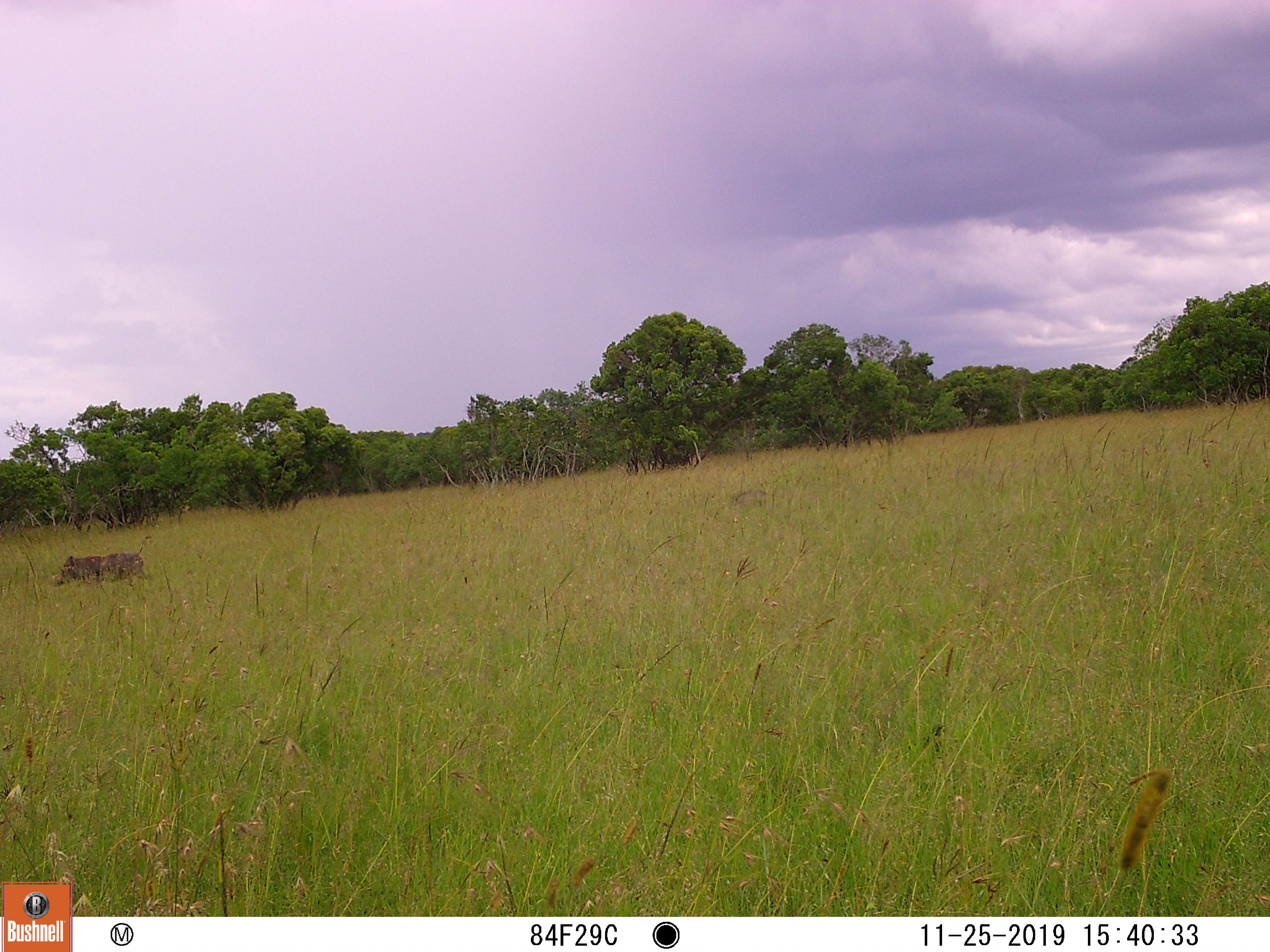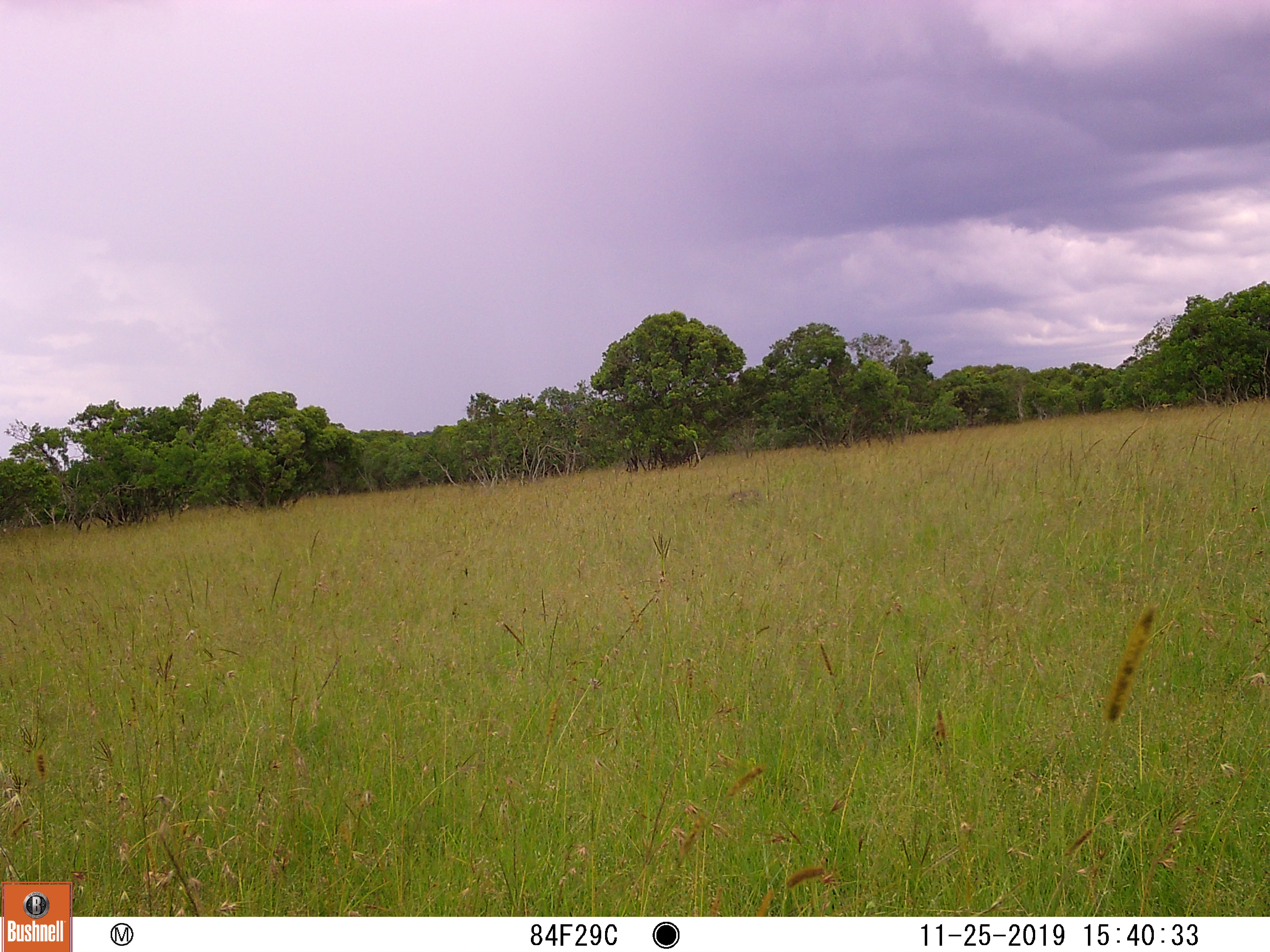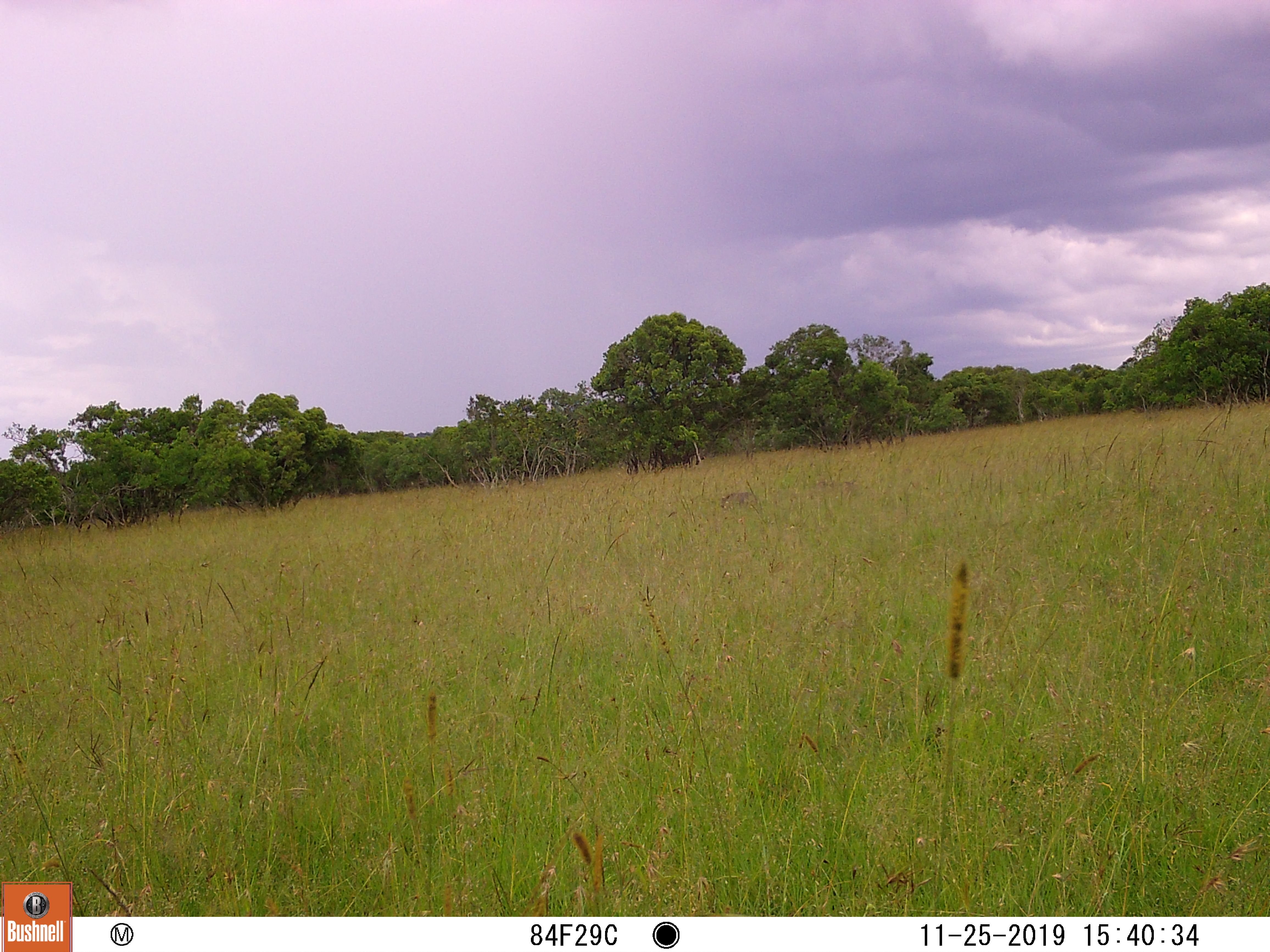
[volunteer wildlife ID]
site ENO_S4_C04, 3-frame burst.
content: unidentified animal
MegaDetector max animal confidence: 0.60